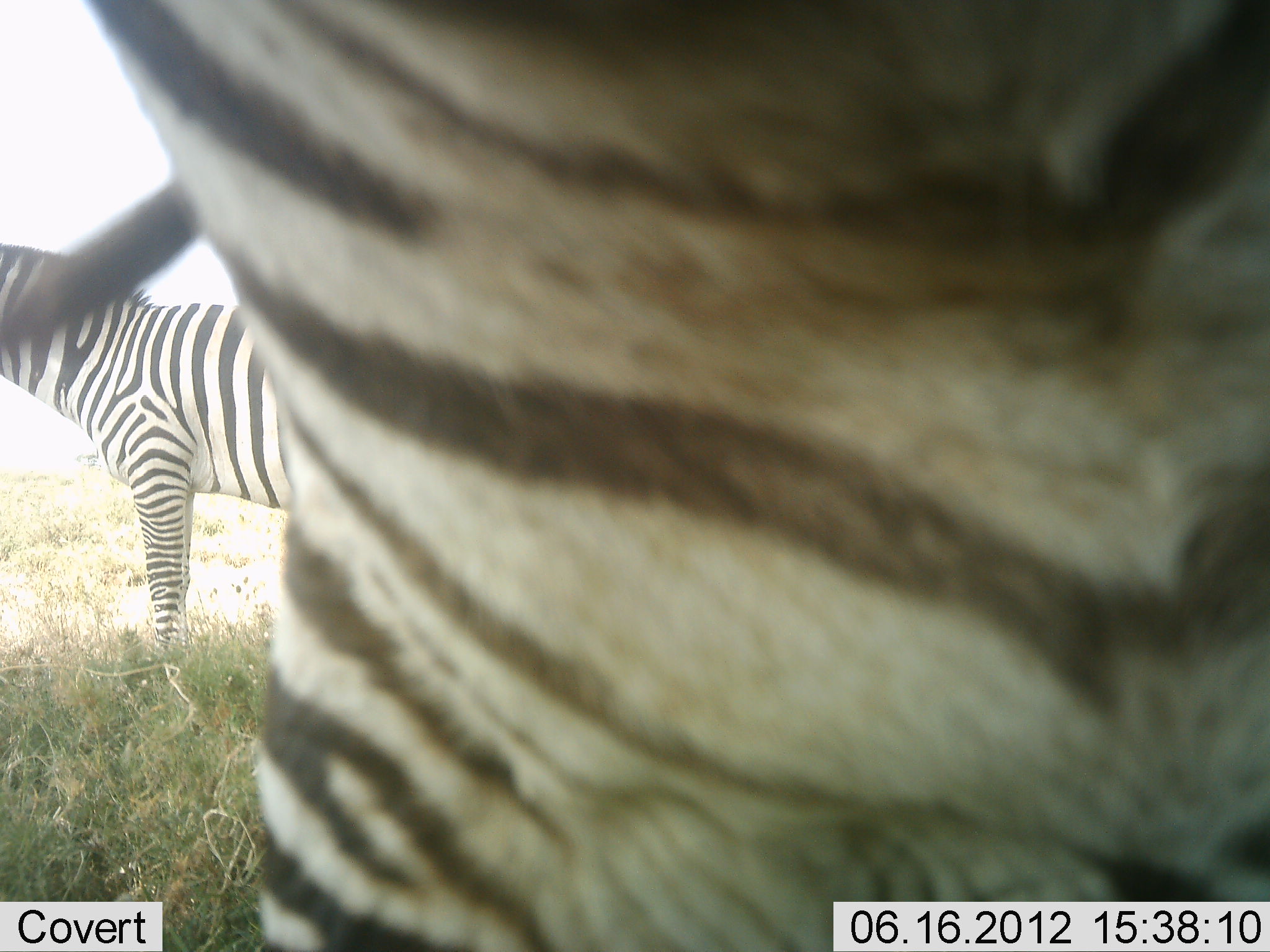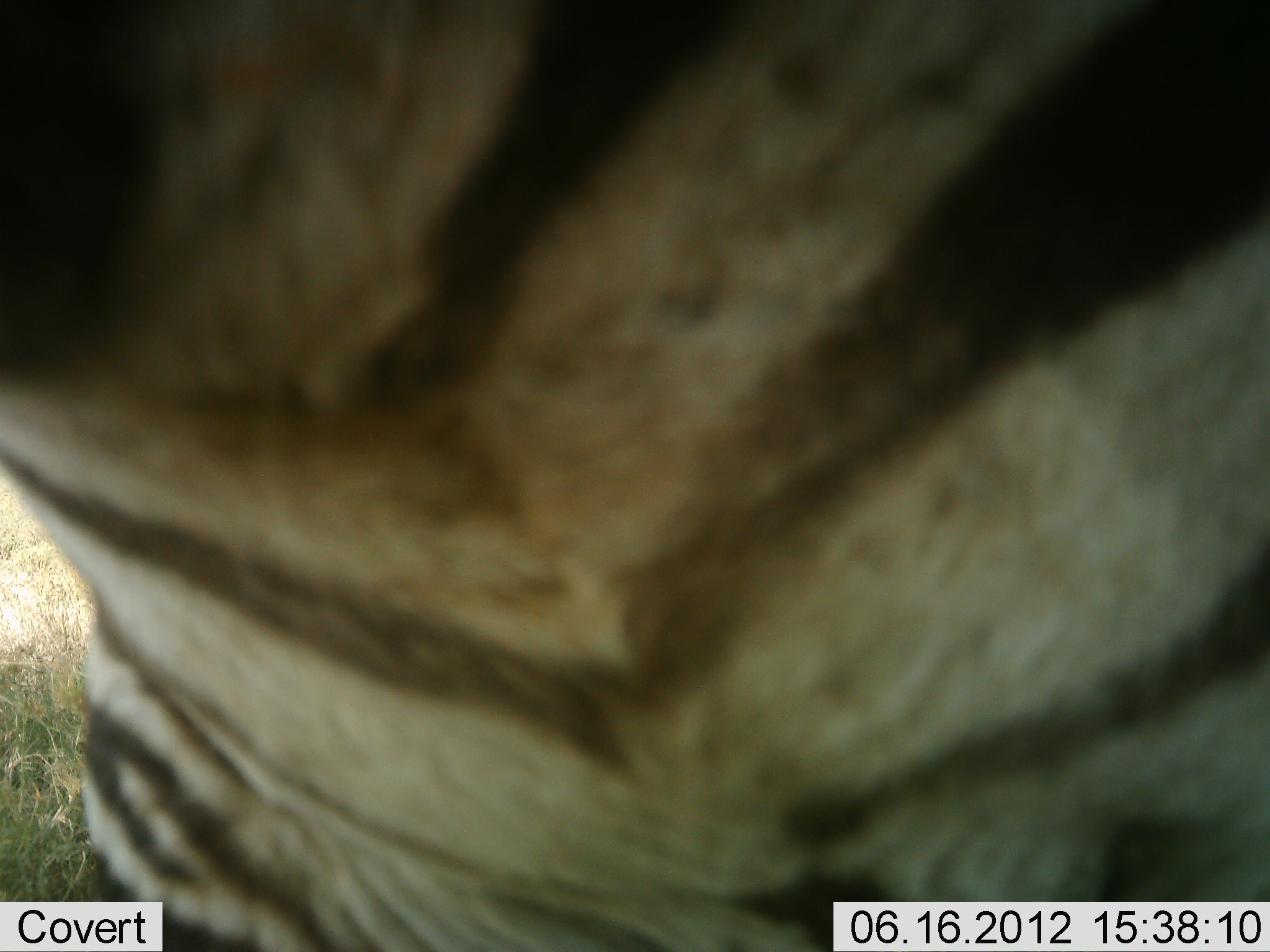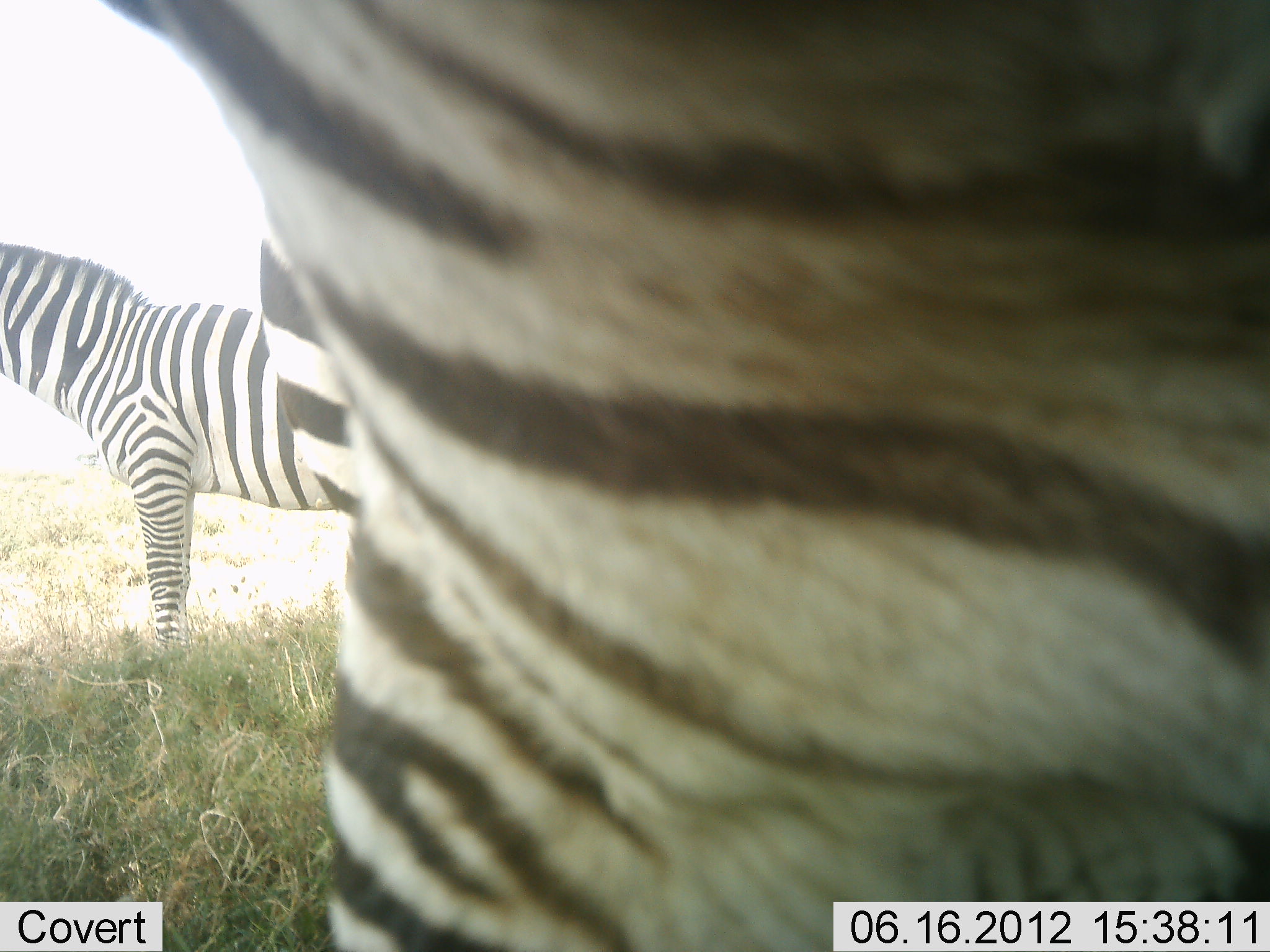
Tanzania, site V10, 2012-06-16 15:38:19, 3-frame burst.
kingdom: Animalia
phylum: Chordata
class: Mammalia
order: Perissodactyla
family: Equidae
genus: Equus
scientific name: Equus quagga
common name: plains zebra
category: zebra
Zebra (plains zebra) (Equus quagga), count 2. Behavior (volunteer vote fractions): standing 80%, resting 0%, moving 30%, interacting 10%. Young present (vote fraction): 0%. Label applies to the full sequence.